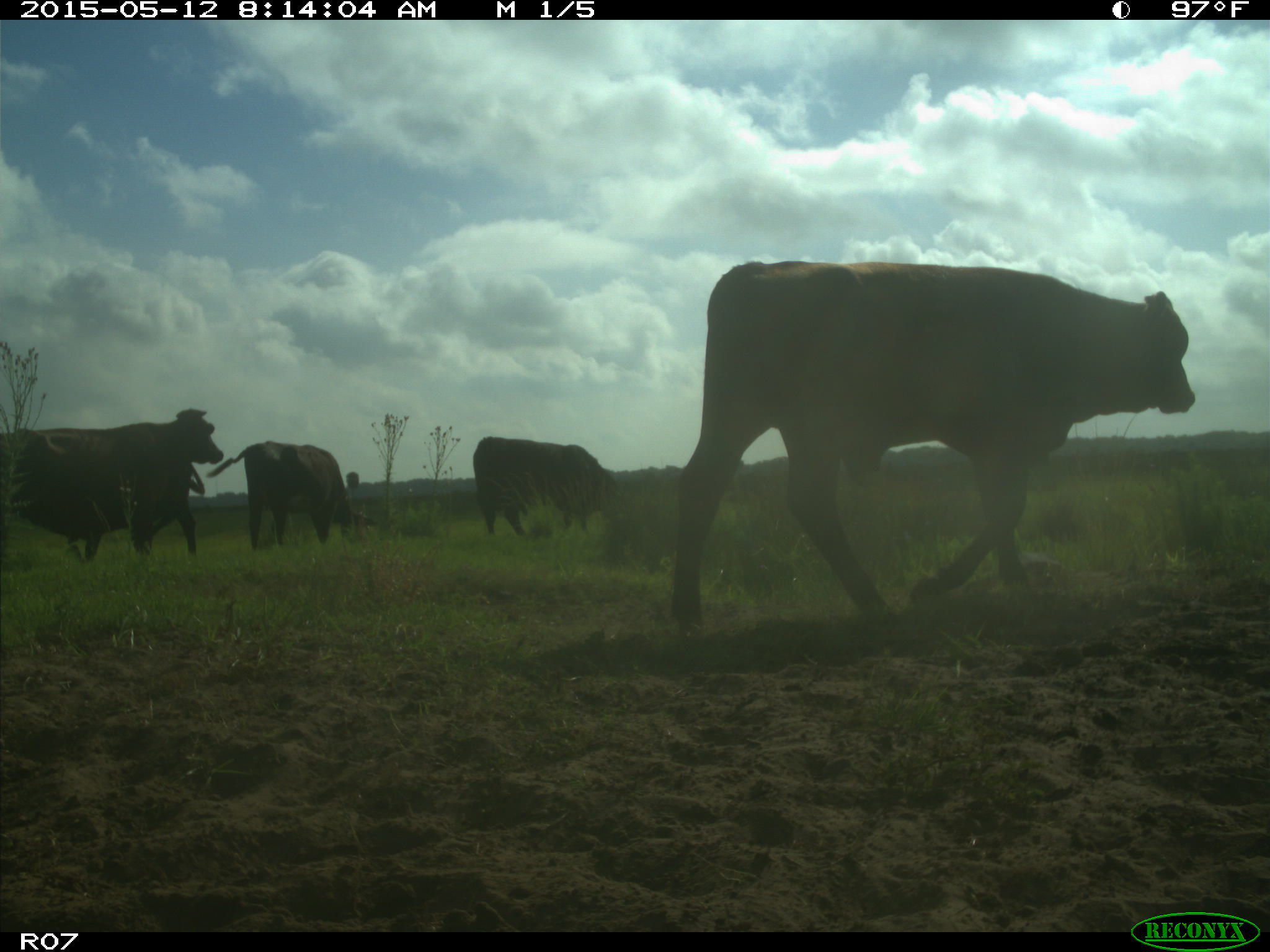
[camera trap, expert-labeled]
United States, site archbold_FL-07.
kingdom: Animalia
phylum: Chordata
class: Mammalia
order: Artiodactyla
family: Bovidae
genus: Bos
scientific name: Bos taurus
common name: domestic cow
Bos taurus (domestic cow).